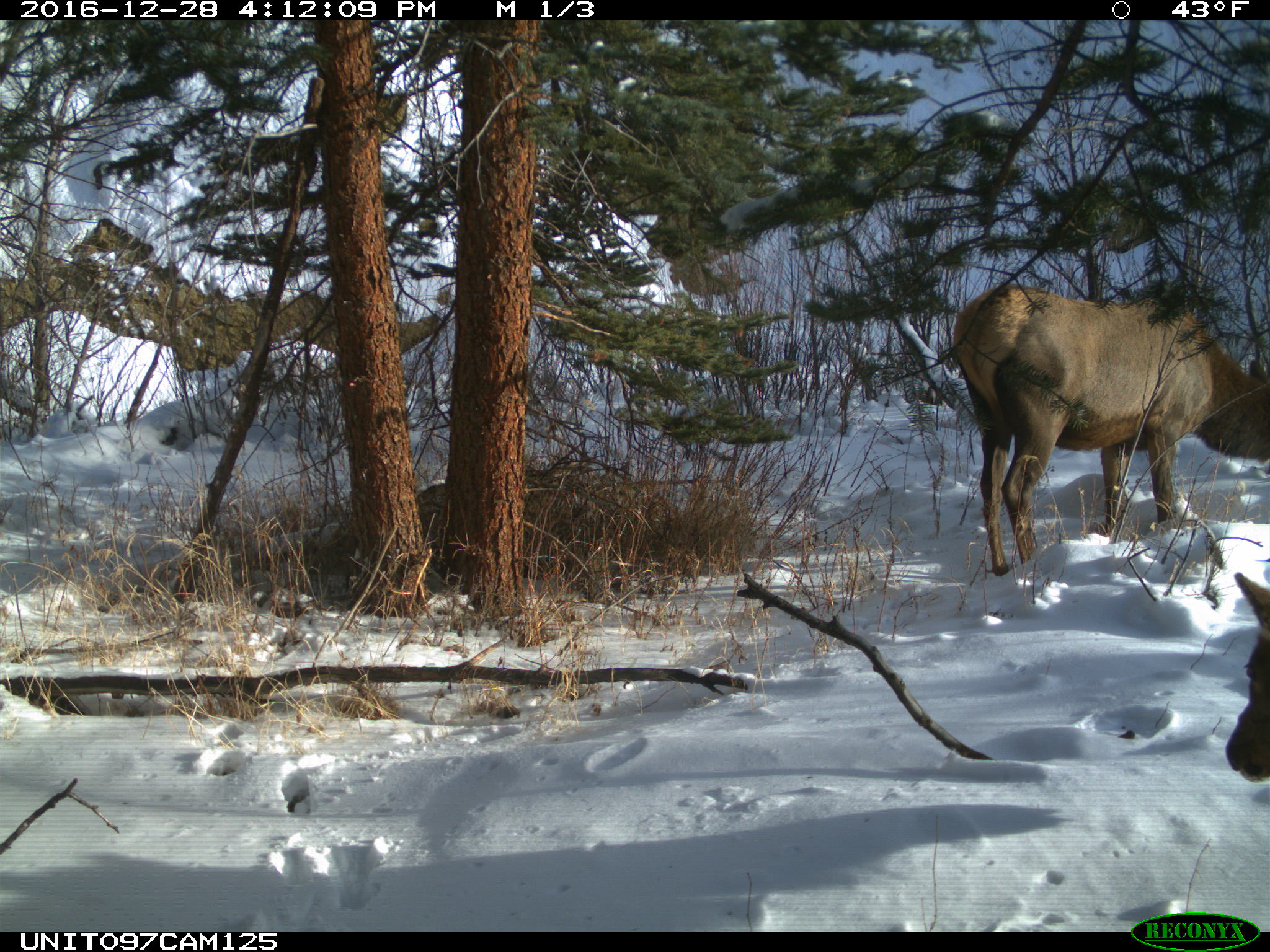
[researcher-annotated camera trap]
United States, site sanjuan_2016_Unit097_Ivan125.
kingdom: Animalia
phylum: Chordata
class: Mammalia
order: Artiodactyla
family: Cervidae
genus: Cervus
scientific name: Cervus elaphus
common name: red deer